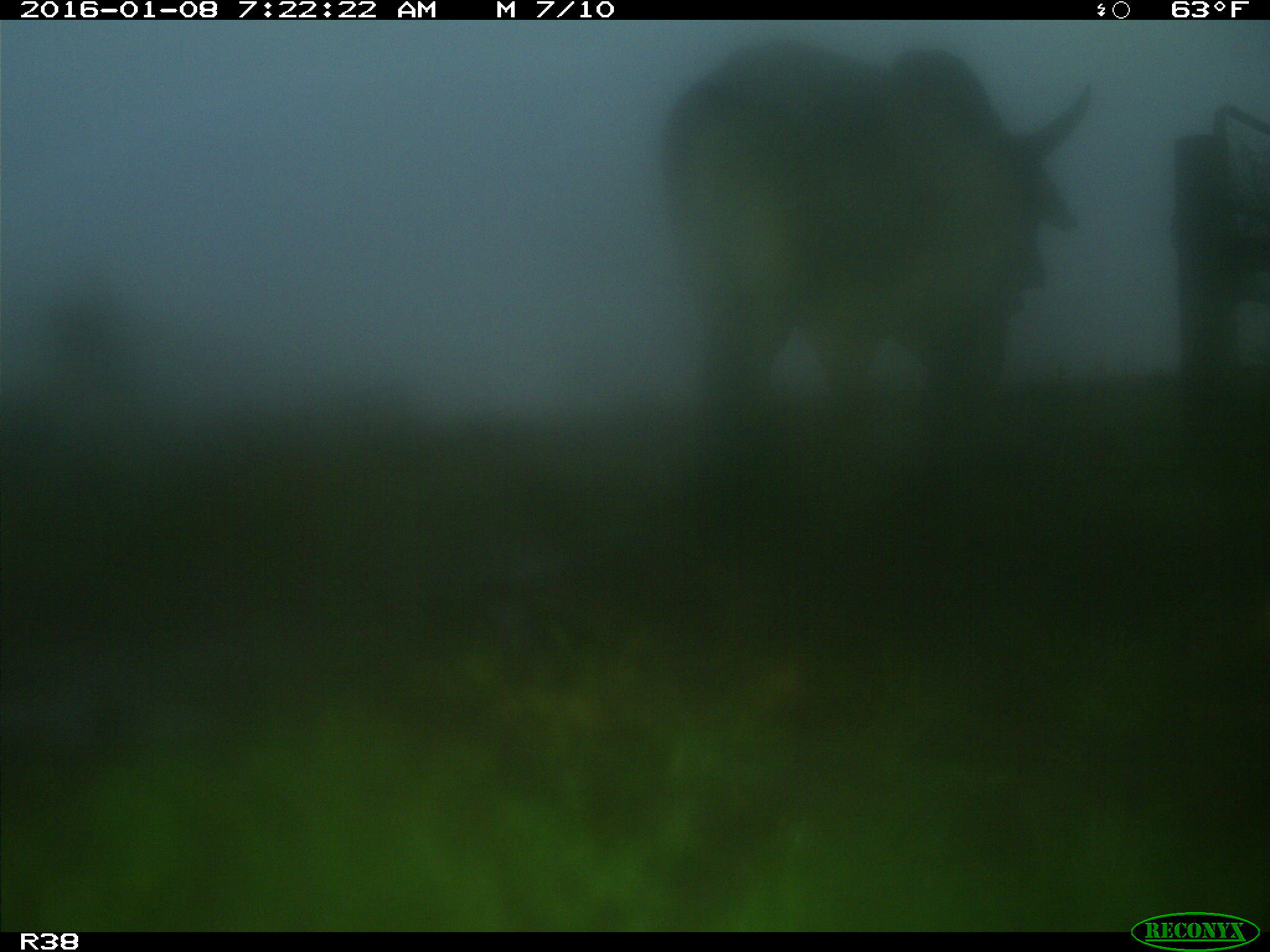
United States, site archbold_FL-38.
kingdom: Animalia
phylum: Chordata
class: Mammalia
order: Artiodactyla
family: Bovidae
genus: Bos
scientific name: Bos taurus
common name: domestic cow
Bos taurus (domestic cow).